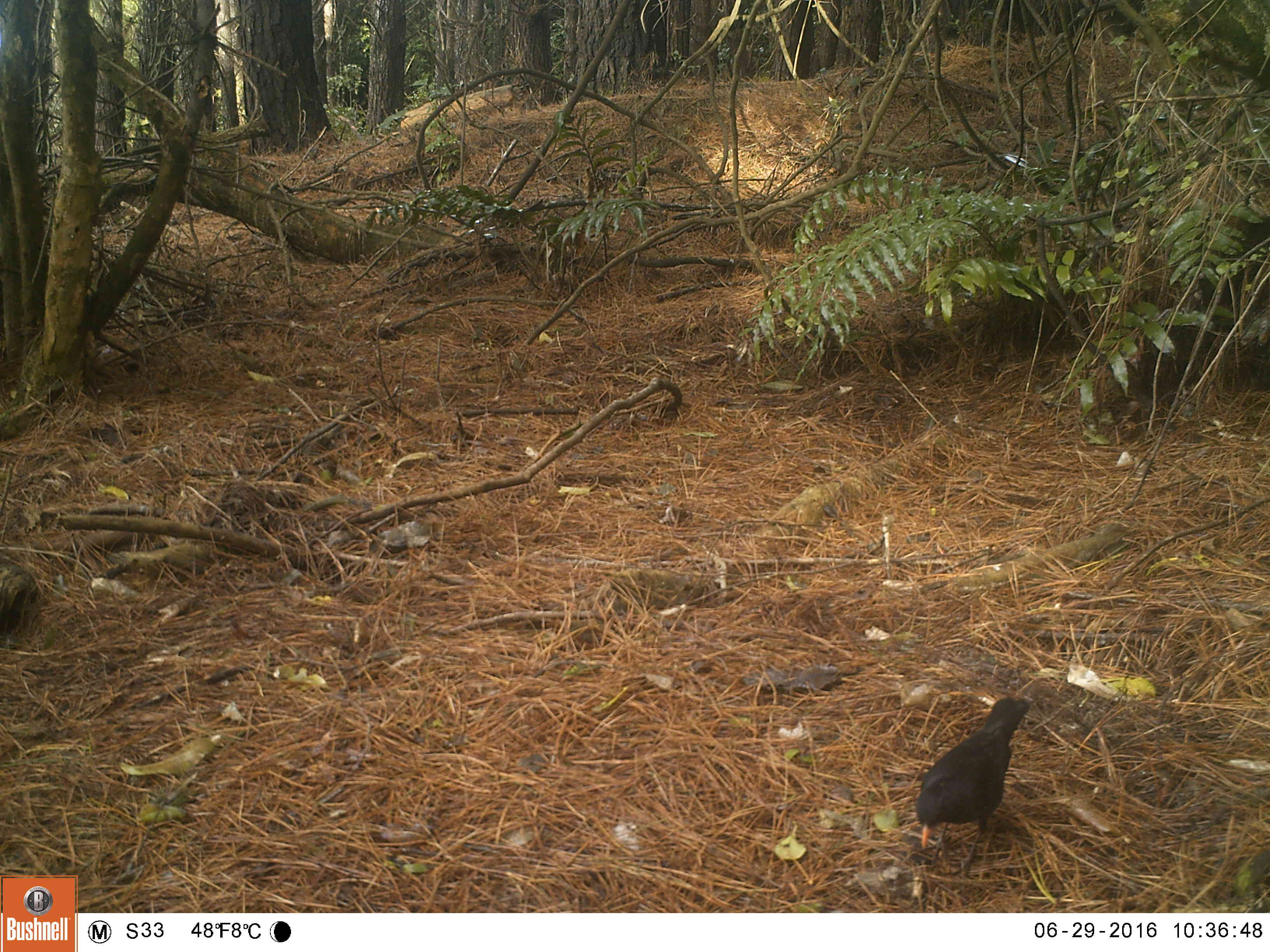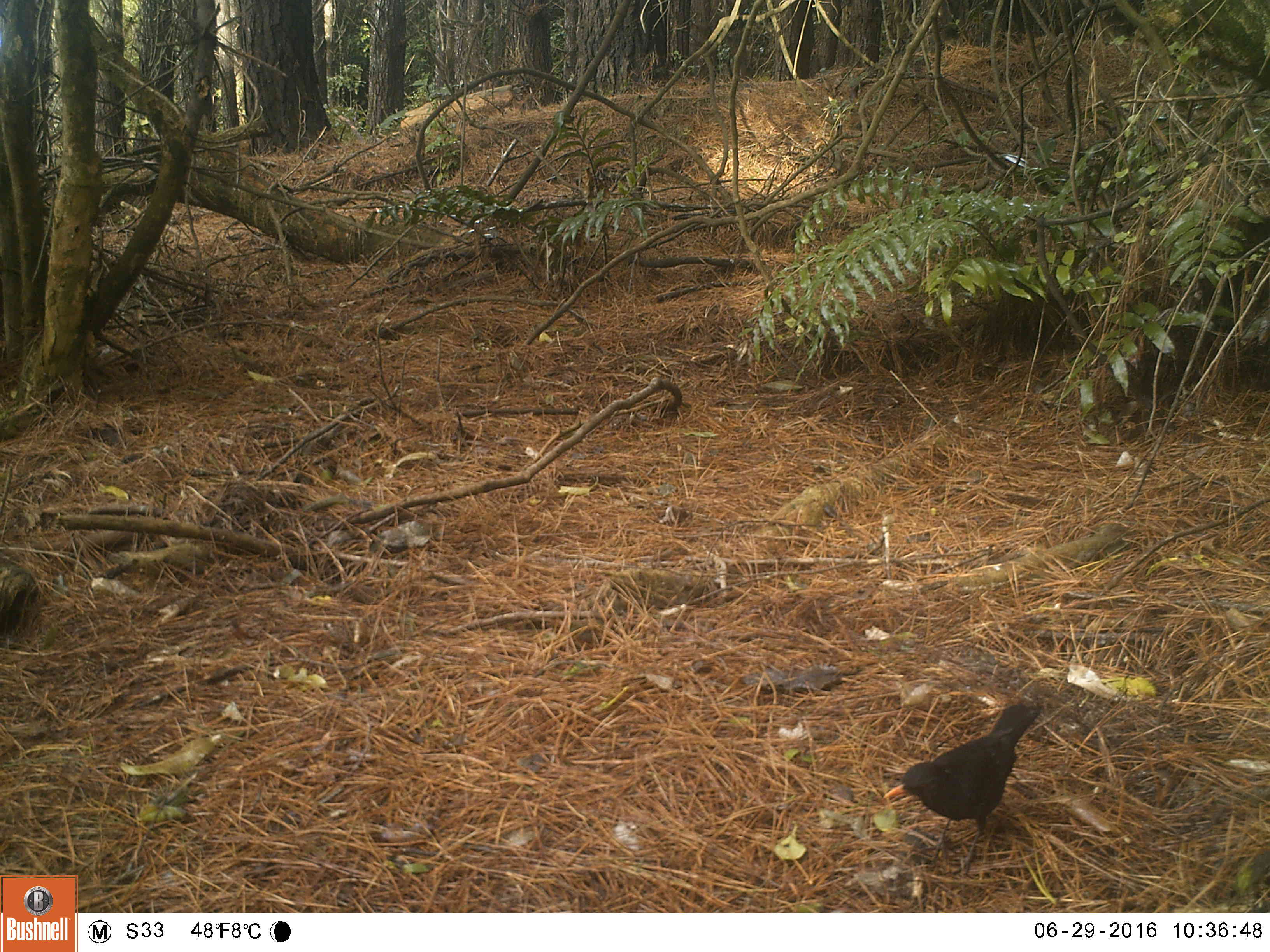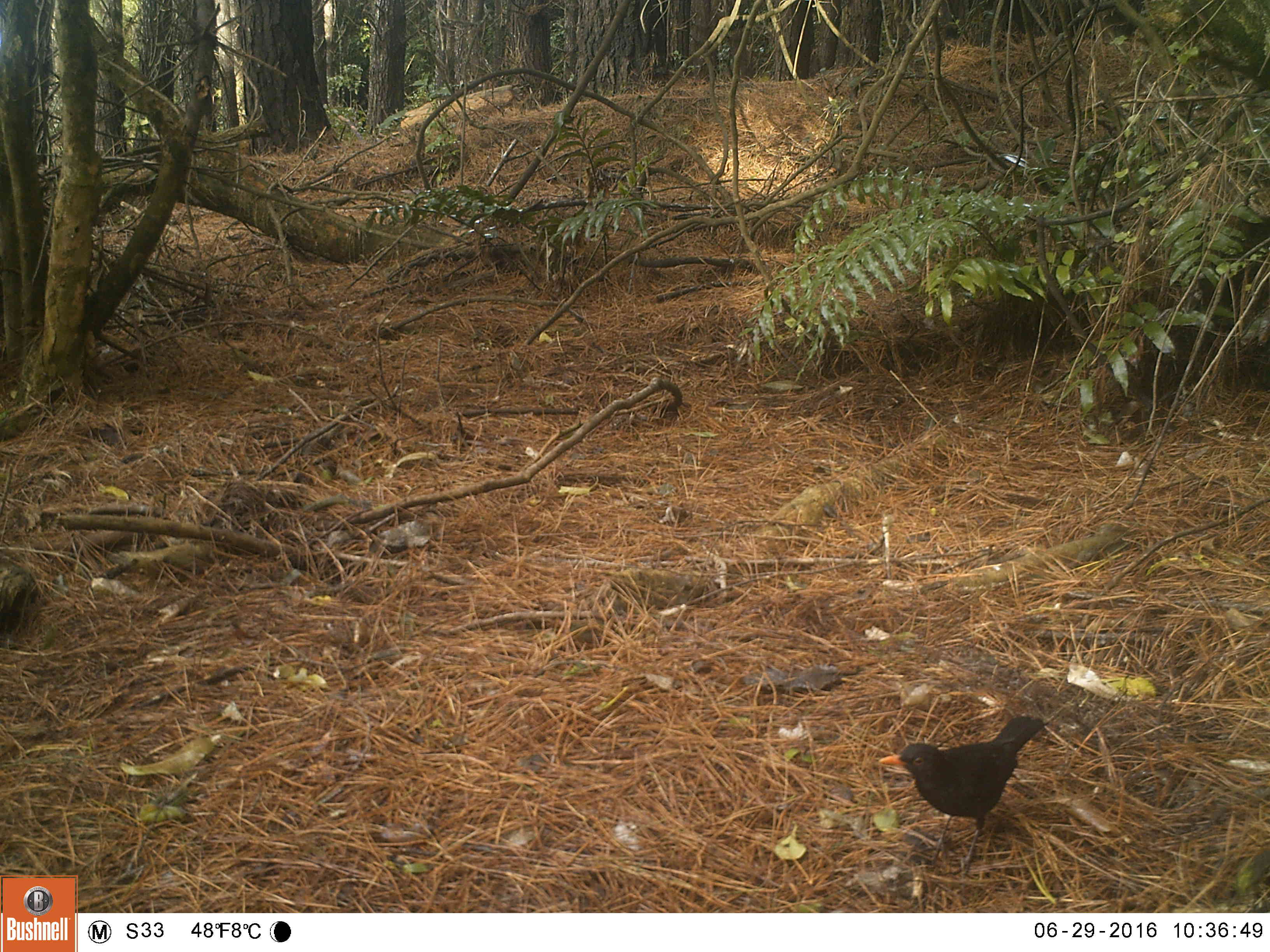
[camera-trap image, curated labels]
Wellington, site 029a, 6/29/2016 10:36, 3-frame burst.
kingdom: Animalia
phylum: Chordata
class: Aves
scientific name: Aves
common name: bird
Bird (Aves).